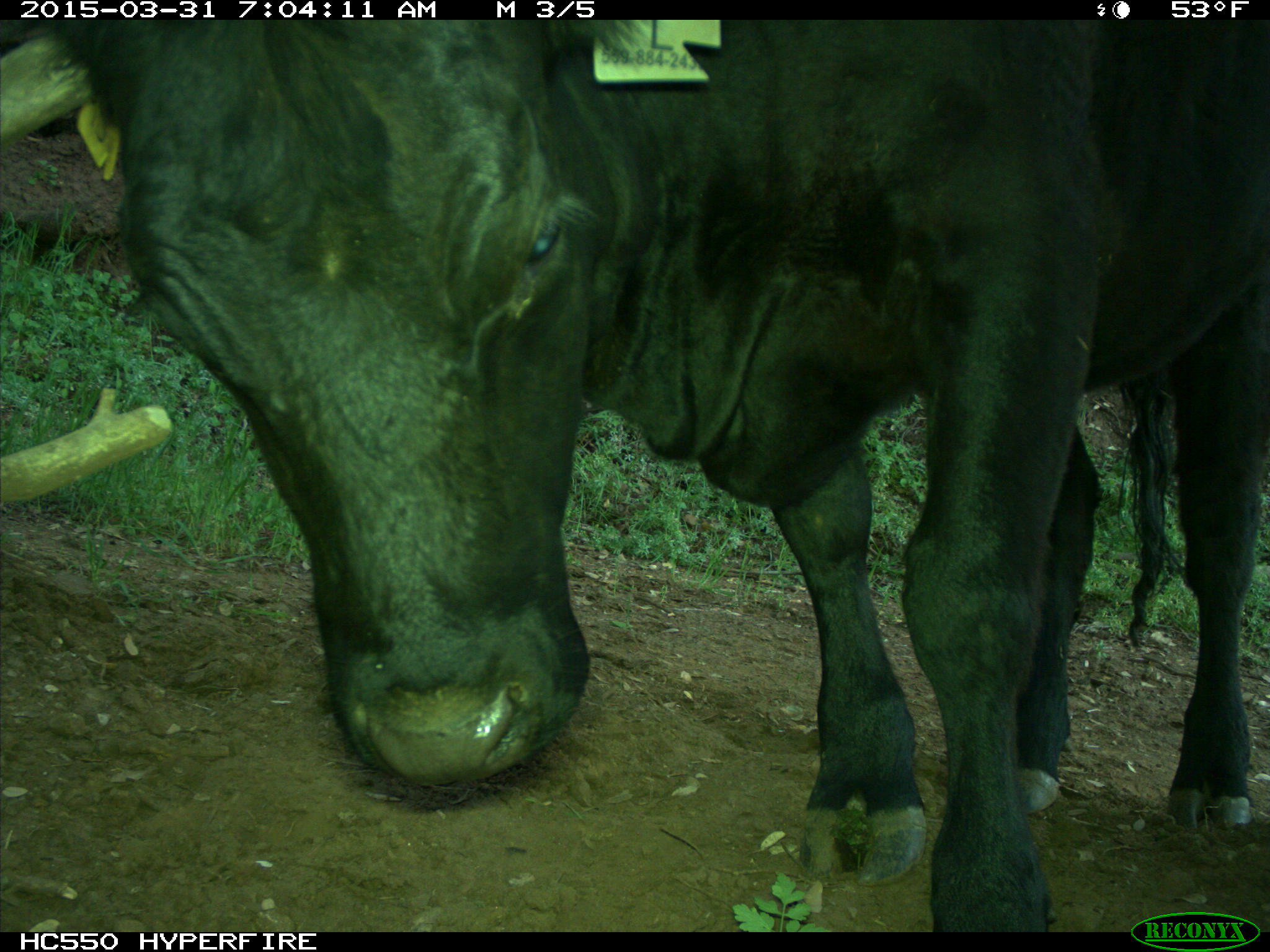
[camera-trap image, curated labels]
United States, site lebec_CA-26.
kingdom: Animalia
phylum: Chordata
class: Mammalia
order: Artiodactyla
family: Bovidae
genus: Bos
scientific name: Bos taurus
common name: domestic cow